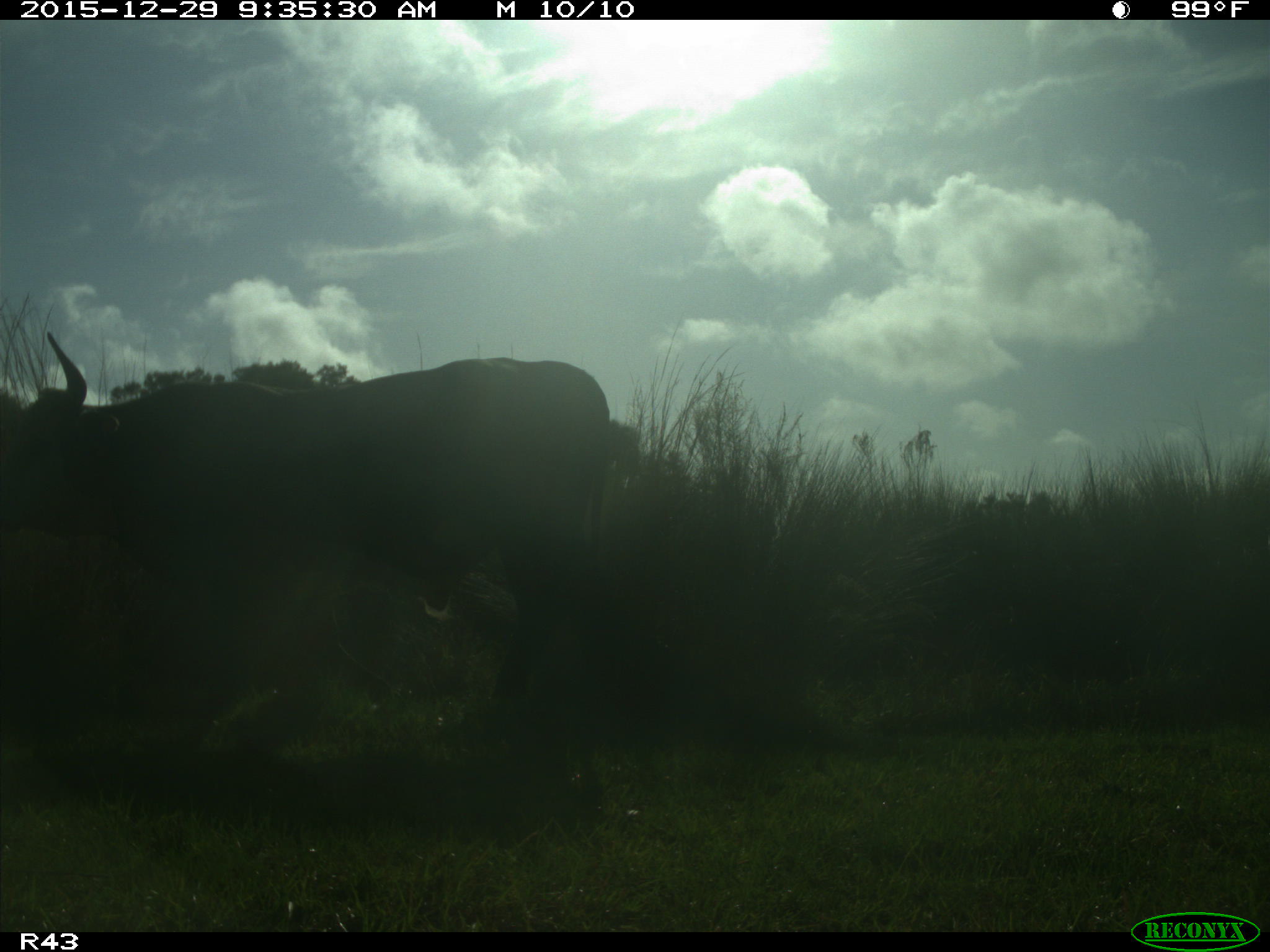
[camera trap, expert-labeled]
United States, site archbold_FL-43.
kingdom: Animalia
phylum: Chordata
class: Mammalia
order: Artiodactyla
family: Bovidae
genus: Bos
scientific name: Bos taurus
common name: domestic cow